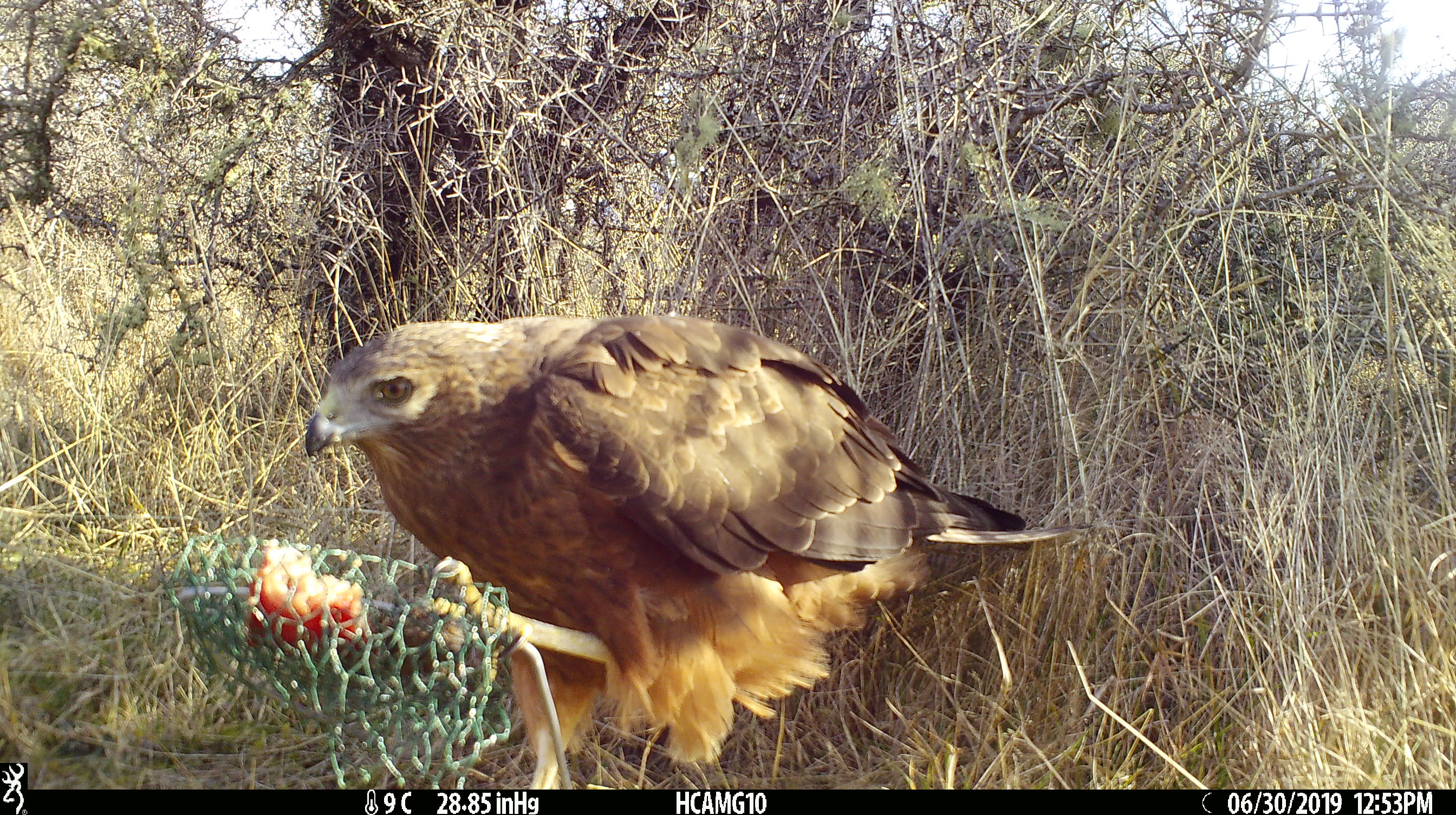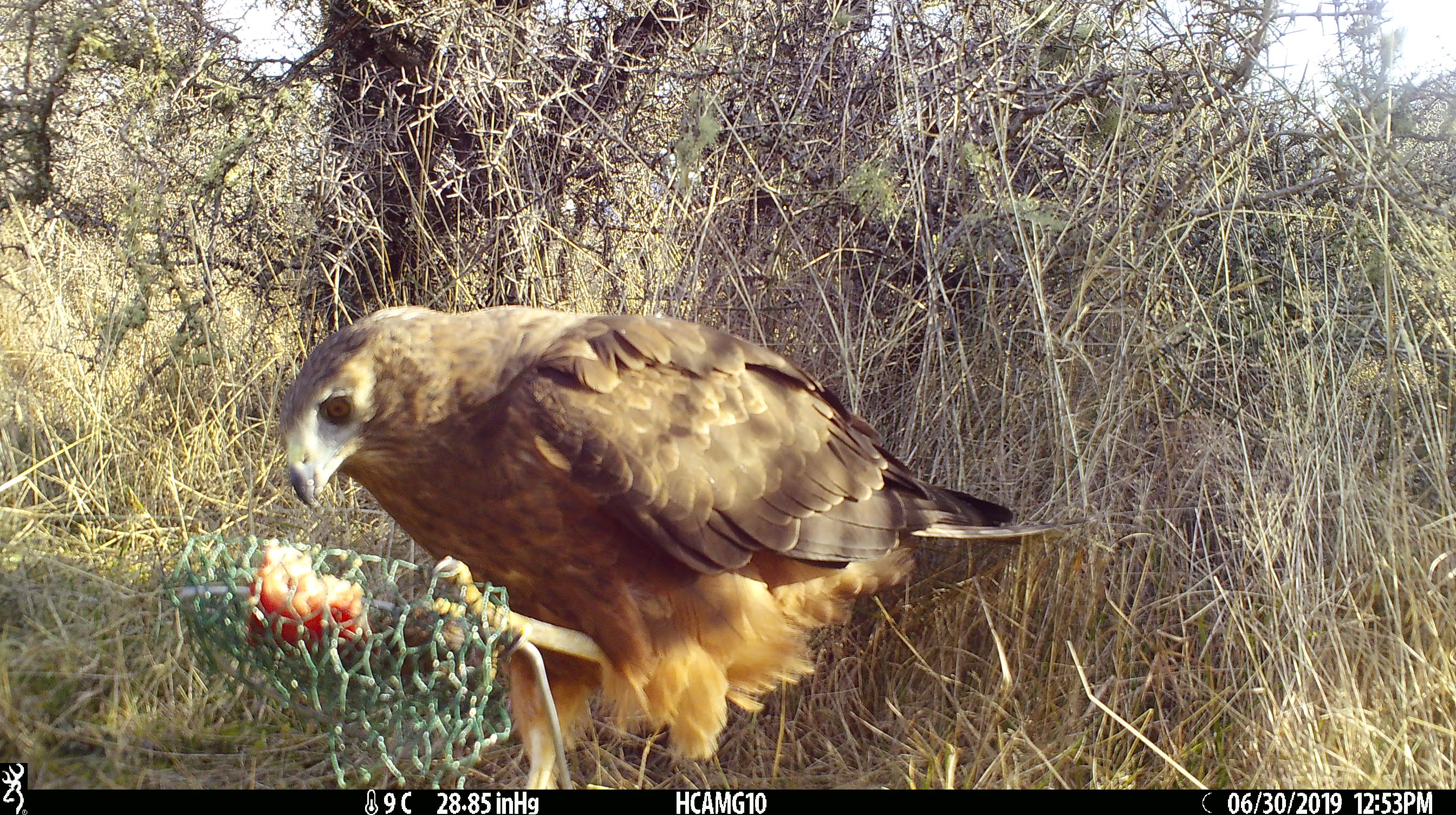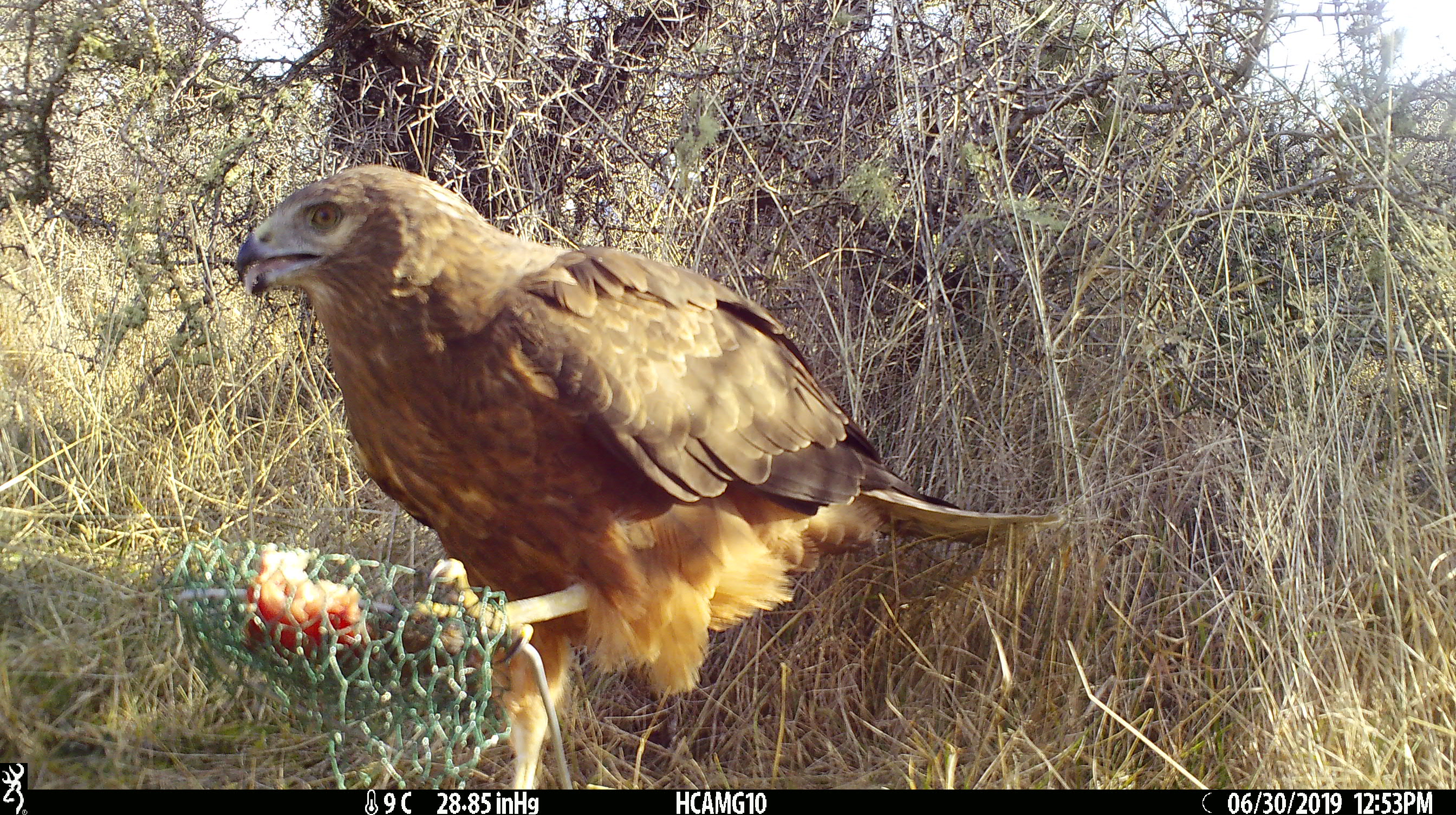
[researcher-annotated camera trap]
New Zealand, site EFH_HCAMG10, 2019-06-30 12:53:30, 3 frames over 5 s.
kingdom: Animalia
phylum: Chordata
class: Aves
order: Accipitriformes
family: Accipitridae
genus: Circus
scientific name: Circus approximans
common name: swamp harrier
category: harrier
Harrier (swamp harrier) (Circus approximans).